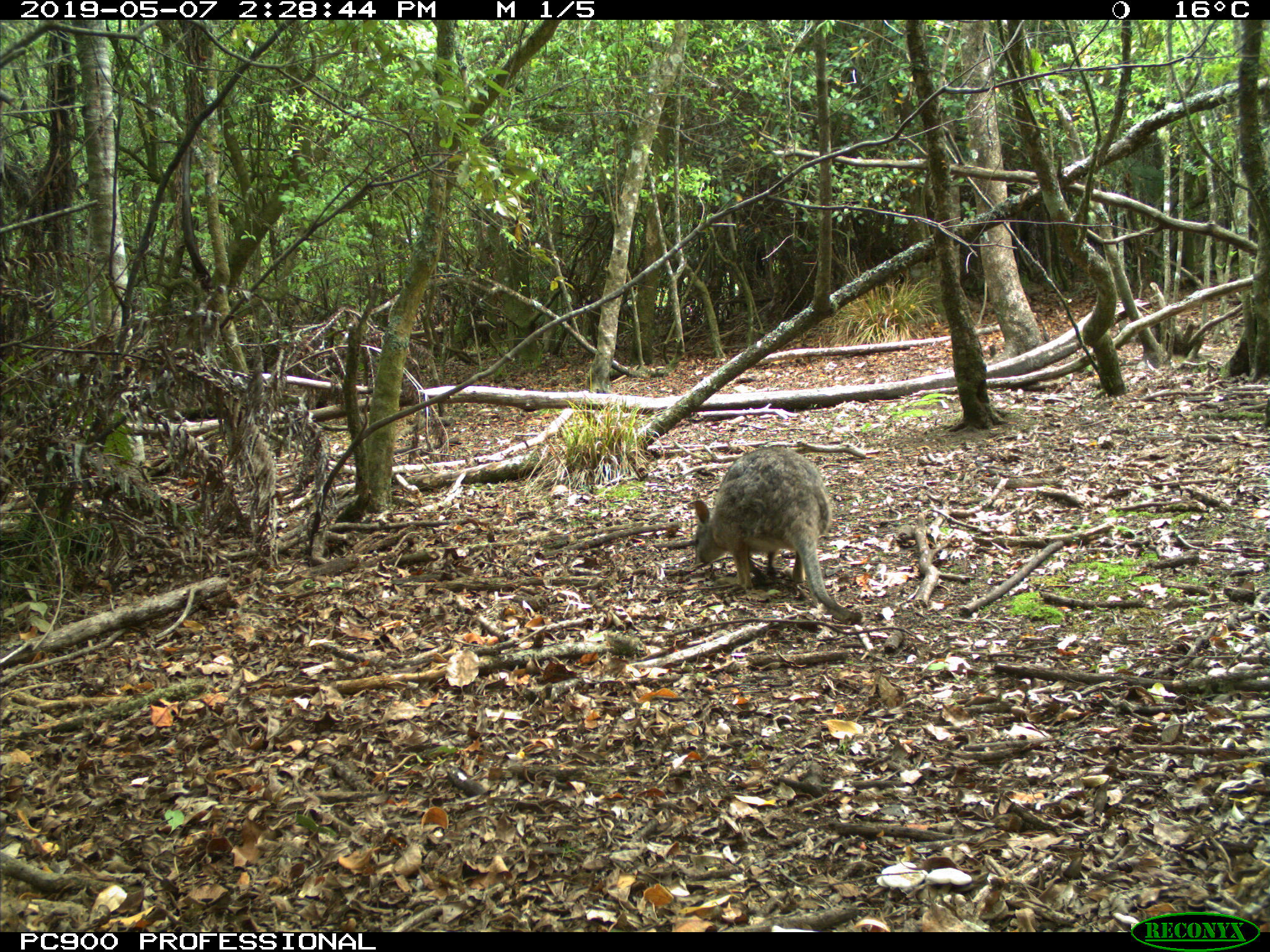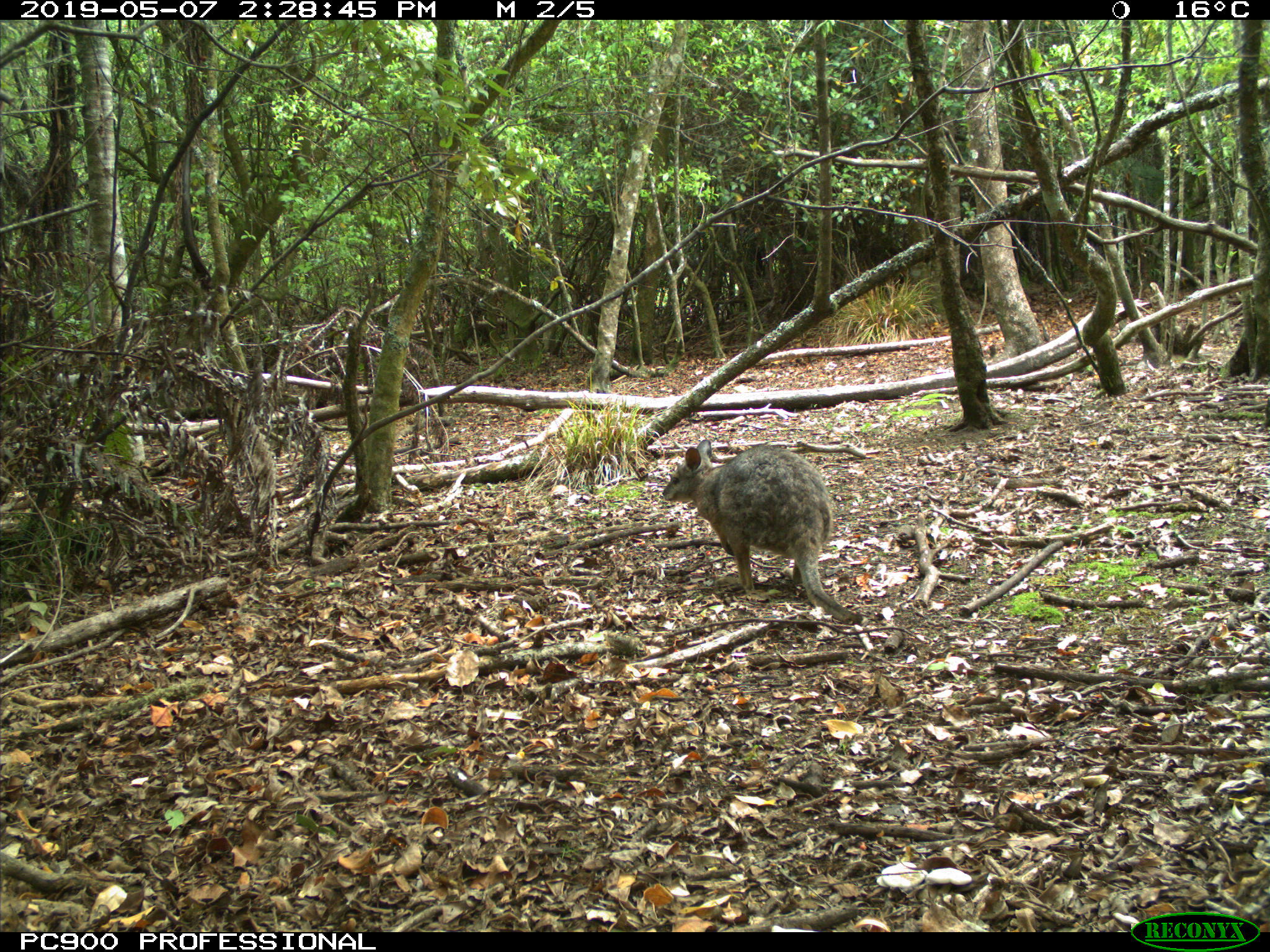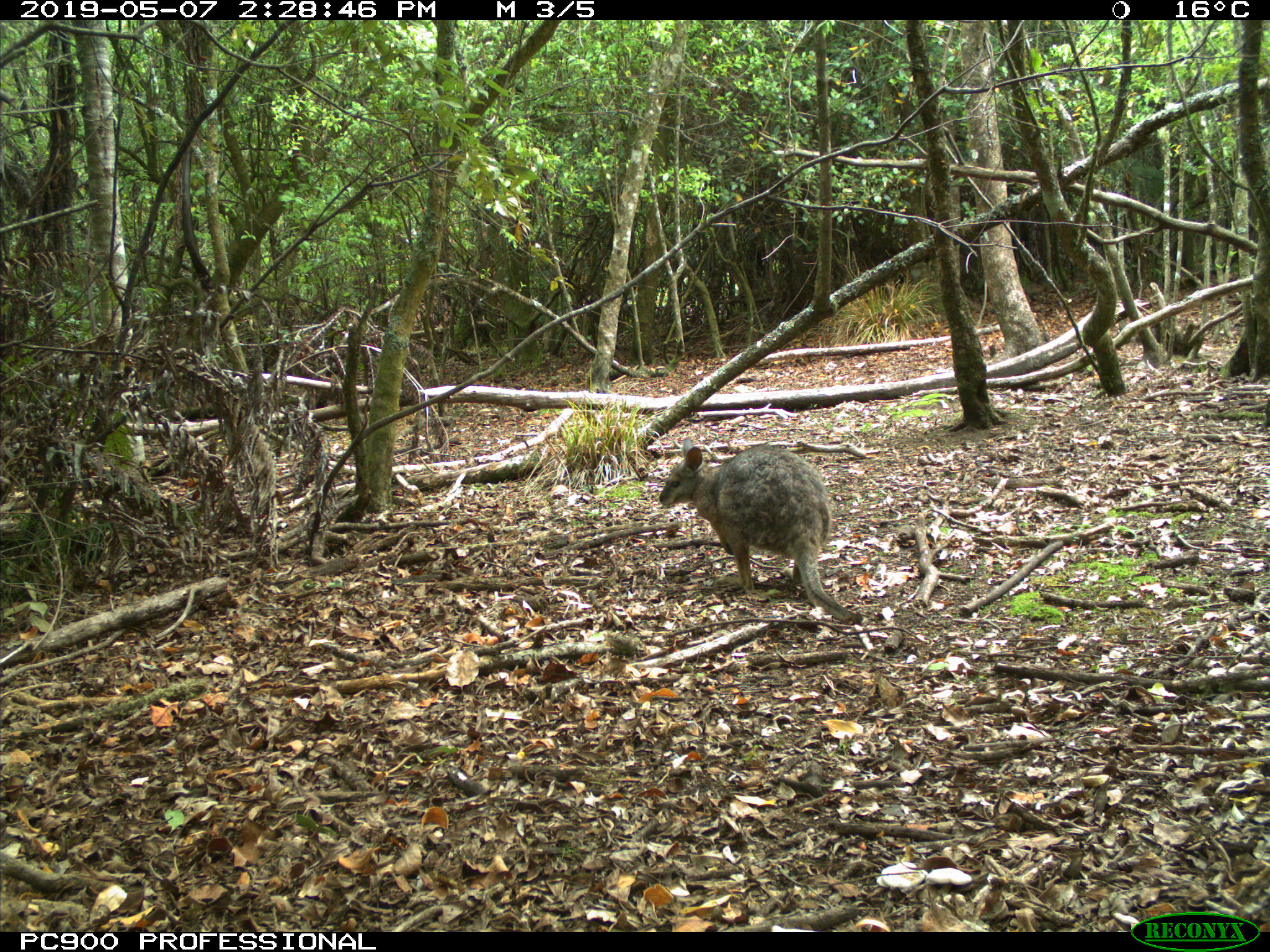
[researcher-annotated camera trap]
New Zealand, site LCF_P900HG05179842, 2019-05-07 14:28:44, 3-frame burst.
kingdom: Animalia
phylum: Chordata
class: Mammalia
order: Diprotodontia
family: Macropodidae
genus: Notamacropus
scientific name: Notamacropus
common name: wallaby